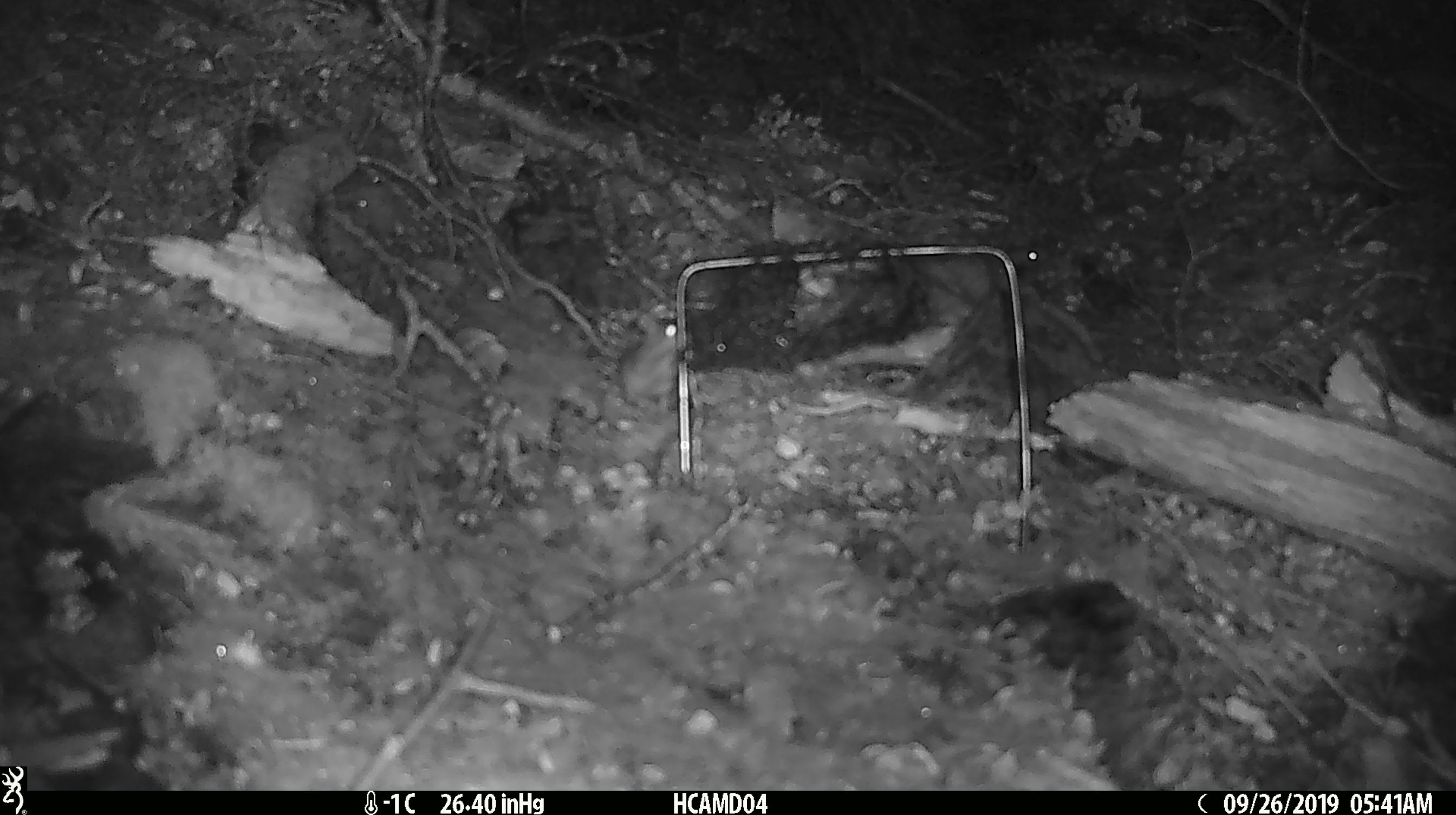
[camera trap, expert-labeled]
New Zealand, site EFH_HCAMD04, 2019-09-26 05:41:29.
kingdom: Animalia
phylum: Chordata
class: Mammalia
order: Rodentia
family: Muridae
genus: Mus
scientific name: Mus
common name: mouse